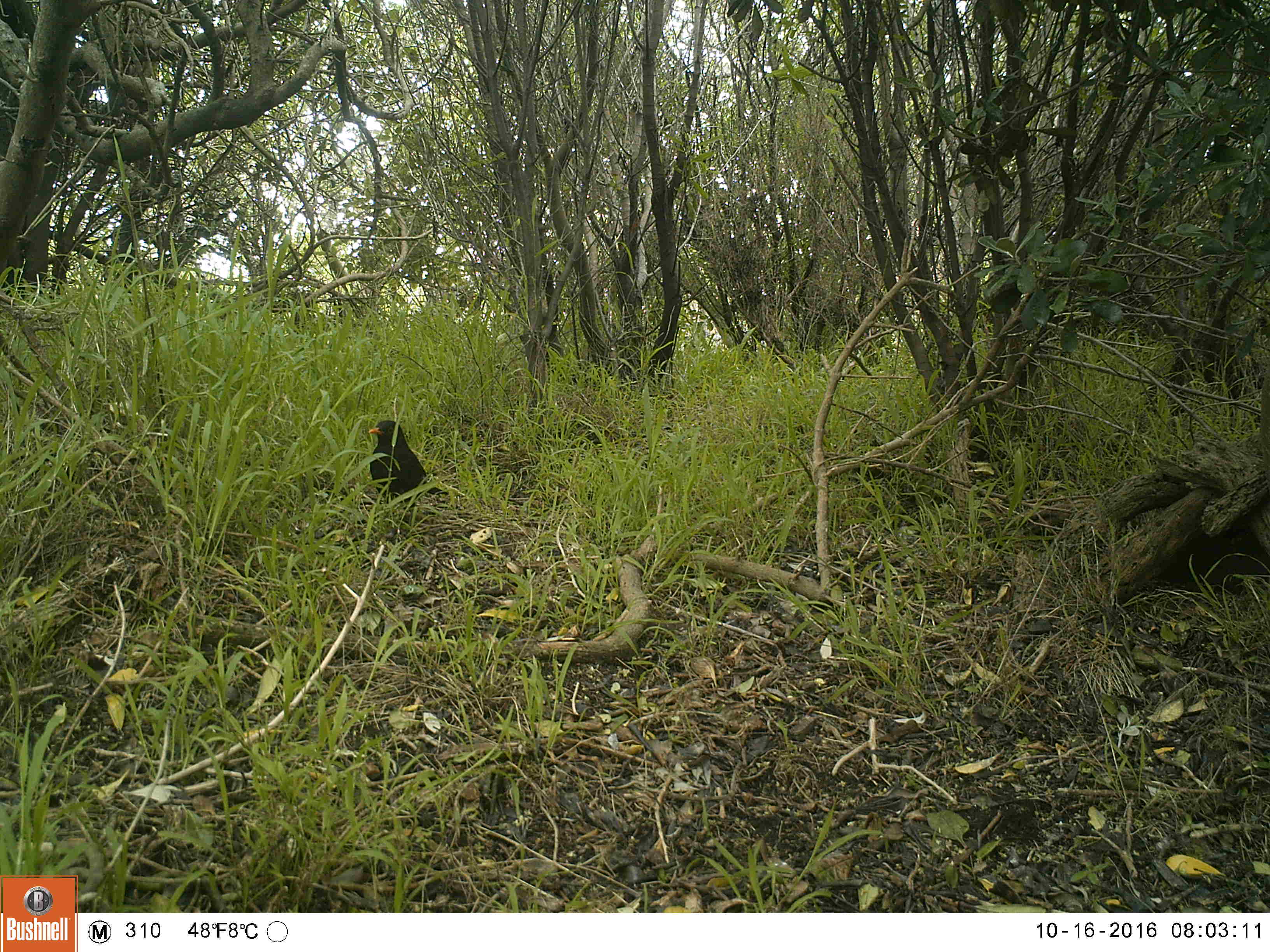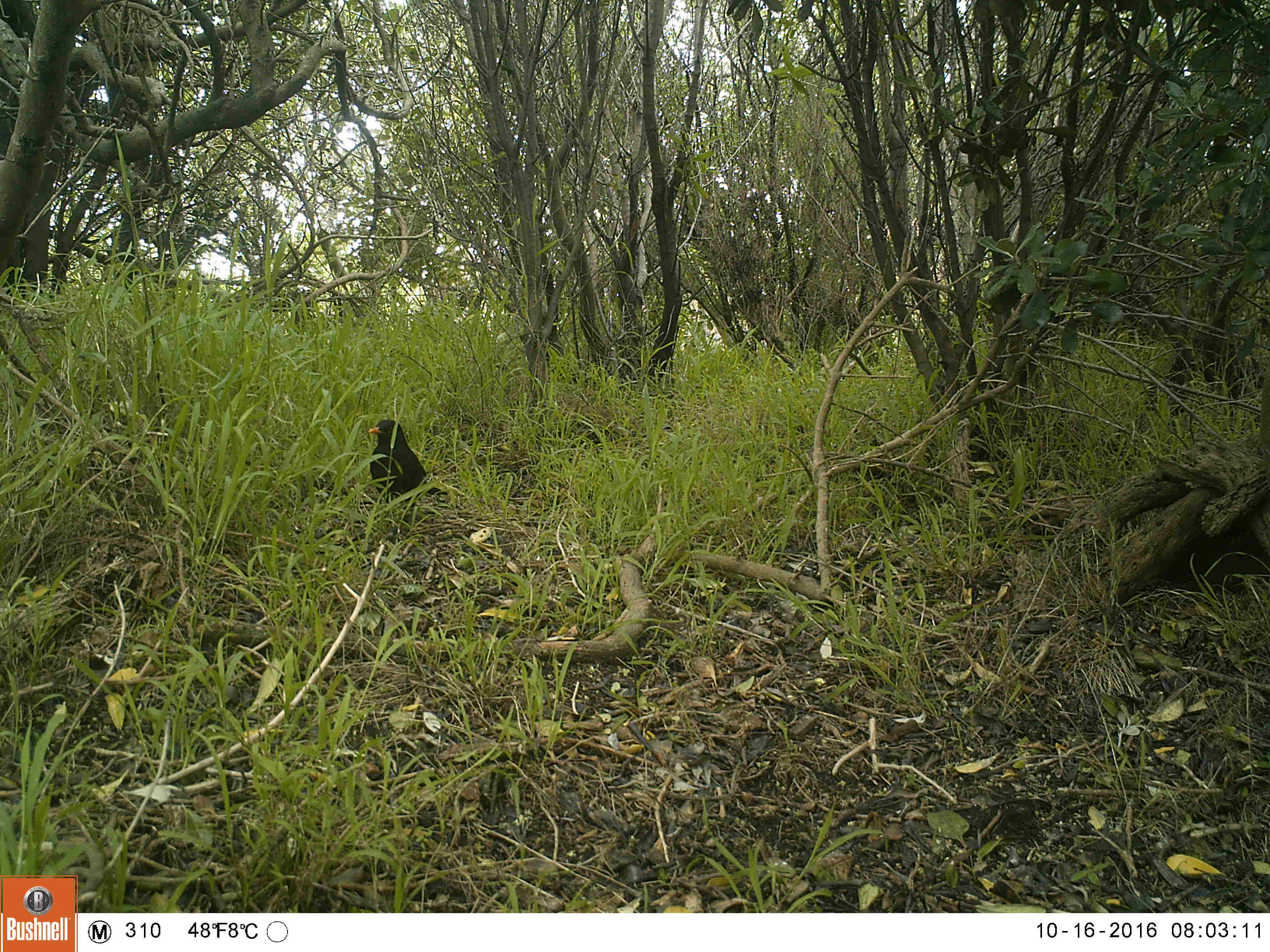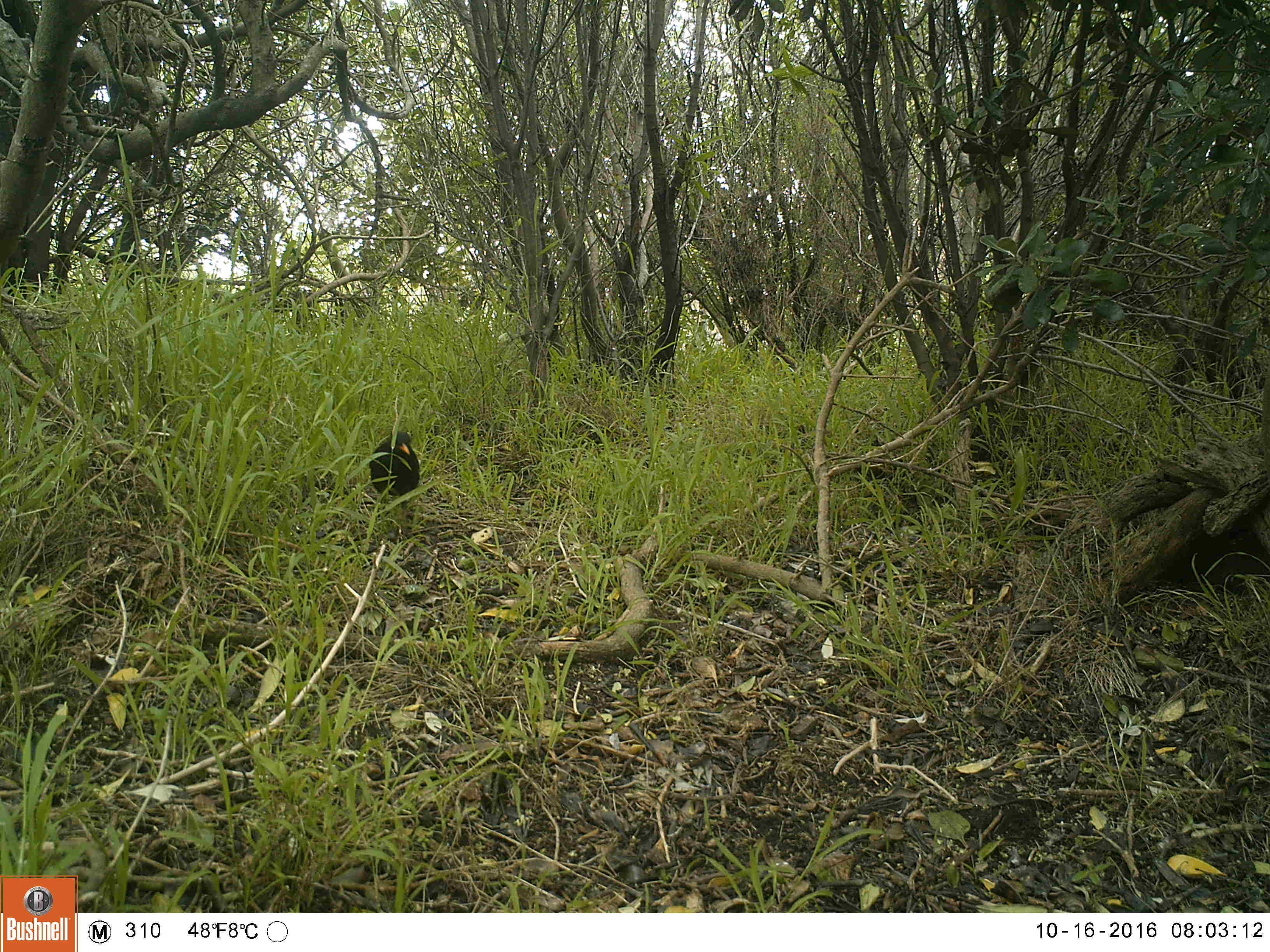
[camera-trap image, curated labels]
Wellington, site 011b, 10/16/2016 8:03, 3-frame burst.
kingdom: Animalia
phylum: Chordata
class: Aves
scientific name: Aves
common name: bird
Bird (Aves).